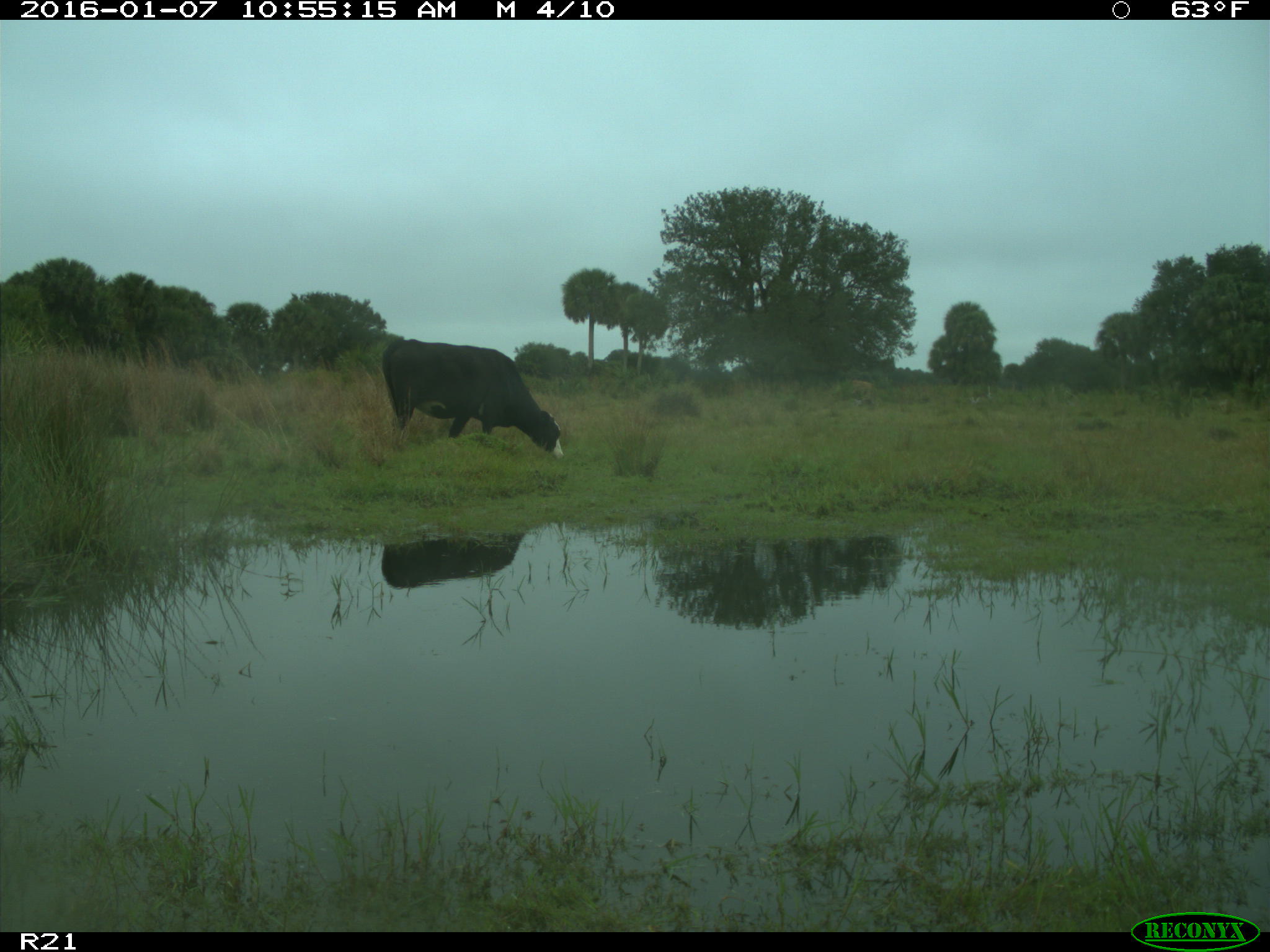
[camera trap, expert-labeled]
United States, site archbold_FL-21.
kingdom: Animalia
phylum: Chordata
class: Mammalia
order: Artiodactyla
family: Bovidae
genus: Bos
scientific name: Bos taurus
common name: domestic cow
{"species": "Bos taurus (domestic cow)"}